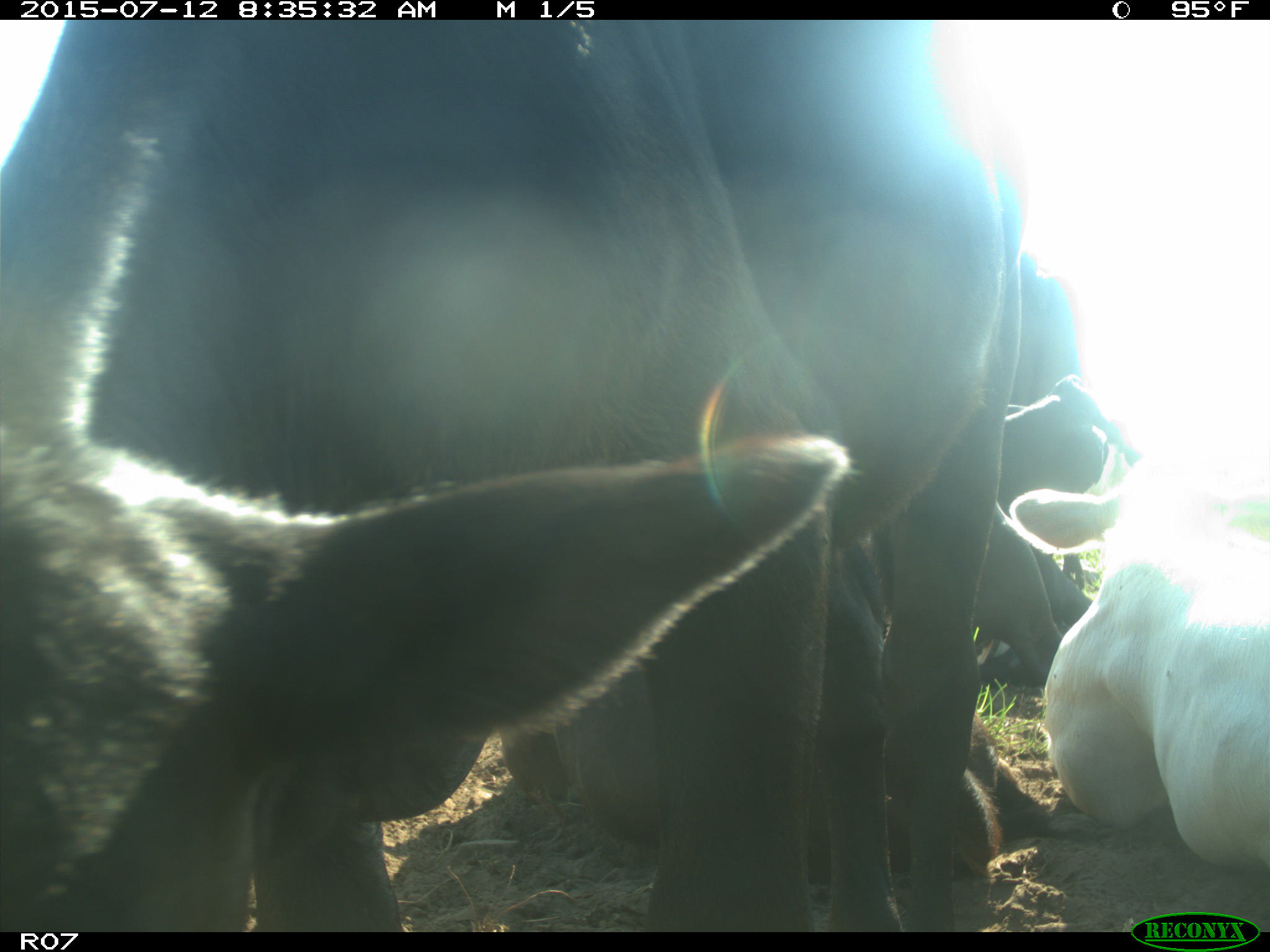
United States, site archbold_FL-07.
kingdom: Animalia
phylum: Chordata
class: Mammalia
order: Artiodactyla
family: Bovidae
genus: Bos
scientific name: Bos taurus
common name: domestic cow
Bos taurus (domestic cow).